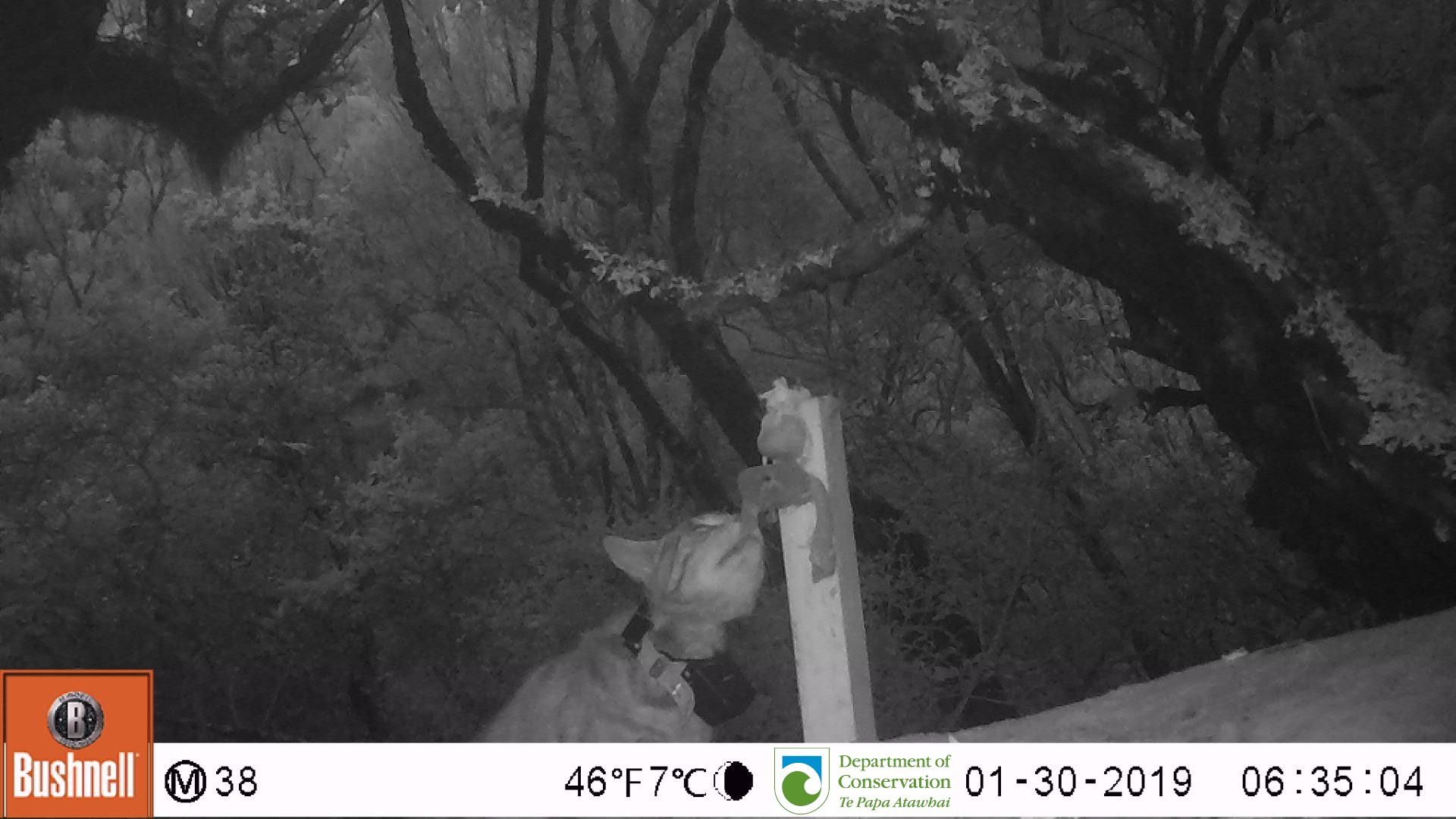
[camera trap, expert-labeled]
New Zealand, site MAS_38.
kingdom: Animalia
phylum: Chordata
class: Mammalia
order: Carnivora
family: Felidae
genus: Felis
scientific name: Felis catus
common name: domestic cat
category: cat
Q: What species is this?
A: Cat (domestic cat) (Felis catus).